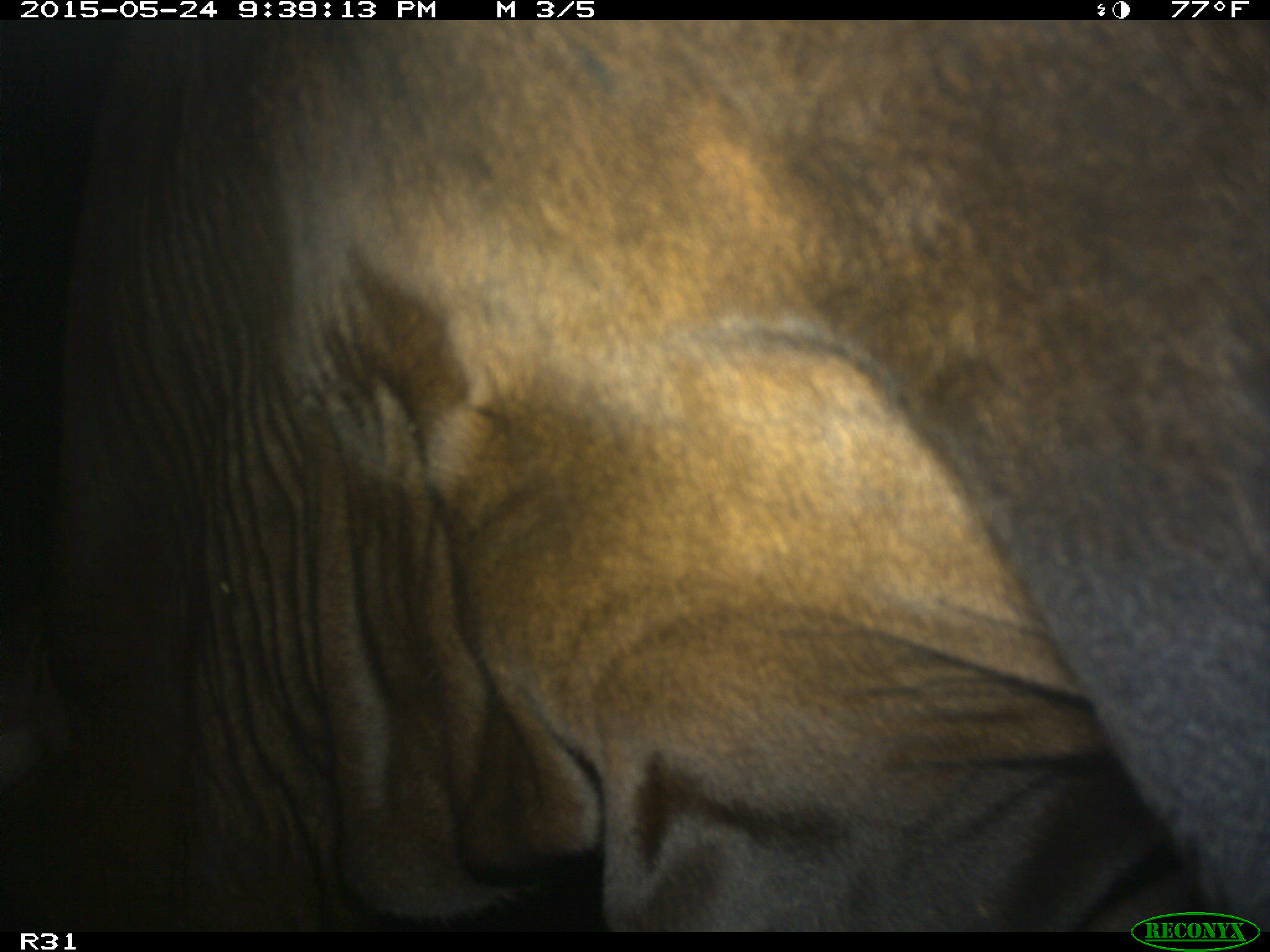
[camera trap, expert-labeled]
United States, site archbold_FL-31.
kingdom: Animalia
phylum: Chordata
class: Mammalia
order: Artiodactyla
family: Bovidae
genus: Bos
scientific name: Bos taurus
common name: domestic cow